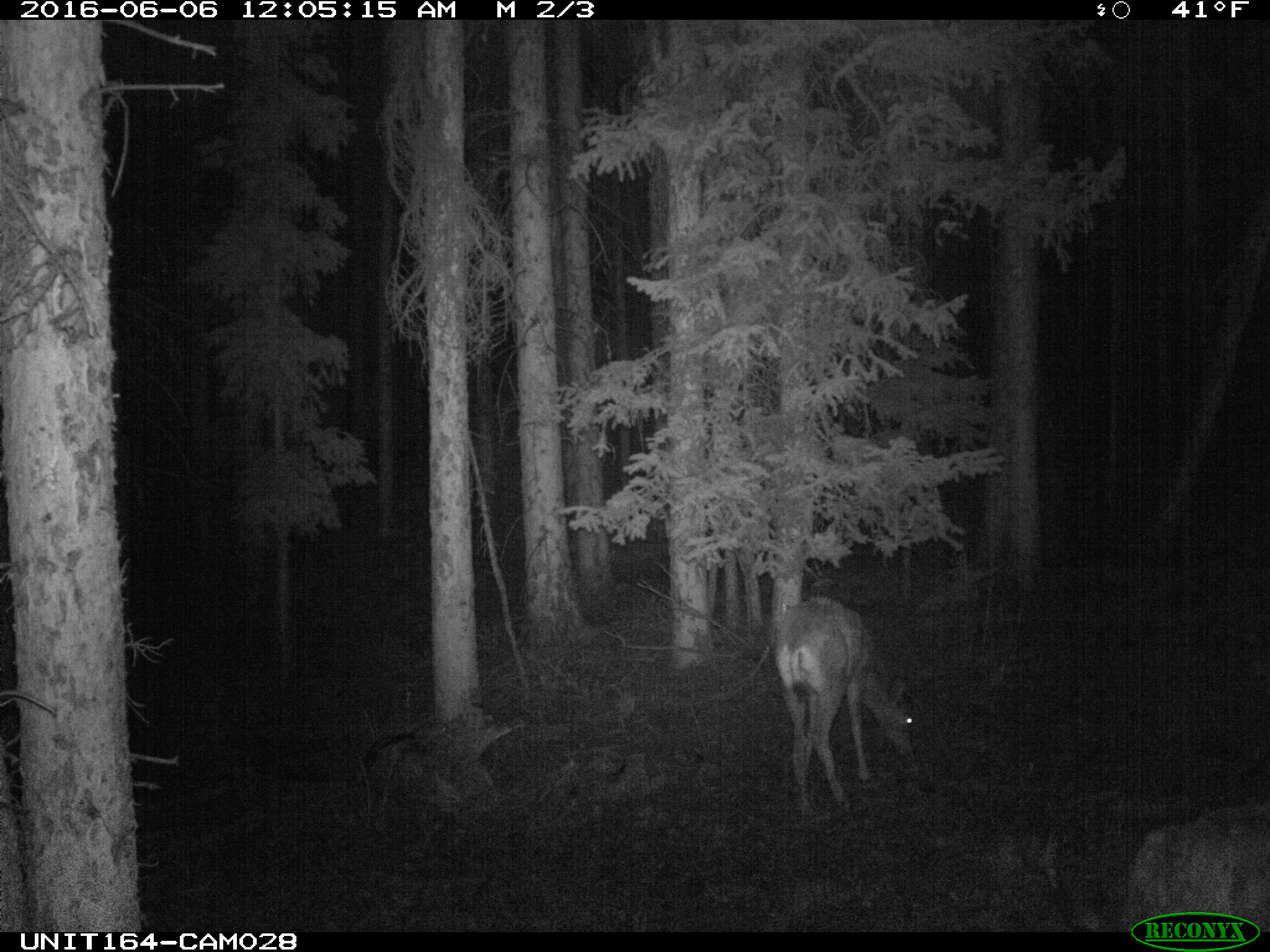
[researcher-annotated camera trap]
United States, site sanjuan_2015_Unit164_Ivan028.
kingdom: Animalia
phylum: Chordata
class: Mammalia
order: Artiodactyla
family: Cervidae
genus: Odocoileus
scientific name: Odocoileus hemionus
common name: mule deer